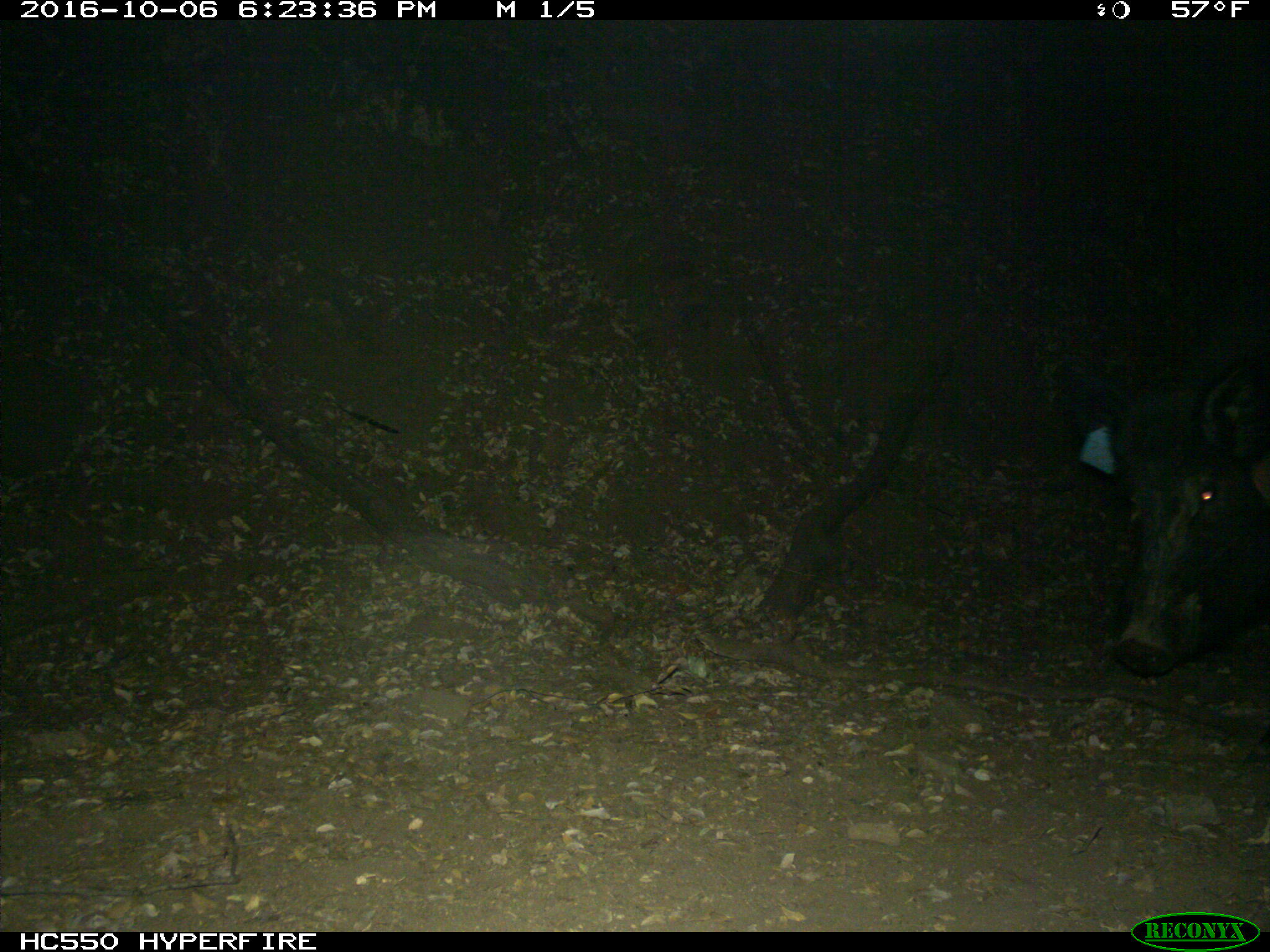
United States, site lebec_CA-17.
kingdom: Animalia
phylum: Chordata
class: Mammalia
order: Artiodactyla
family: Suidae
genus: Sus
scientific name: Sus scrofa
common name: wild boar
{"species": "Sus scrofa (wild boar)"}